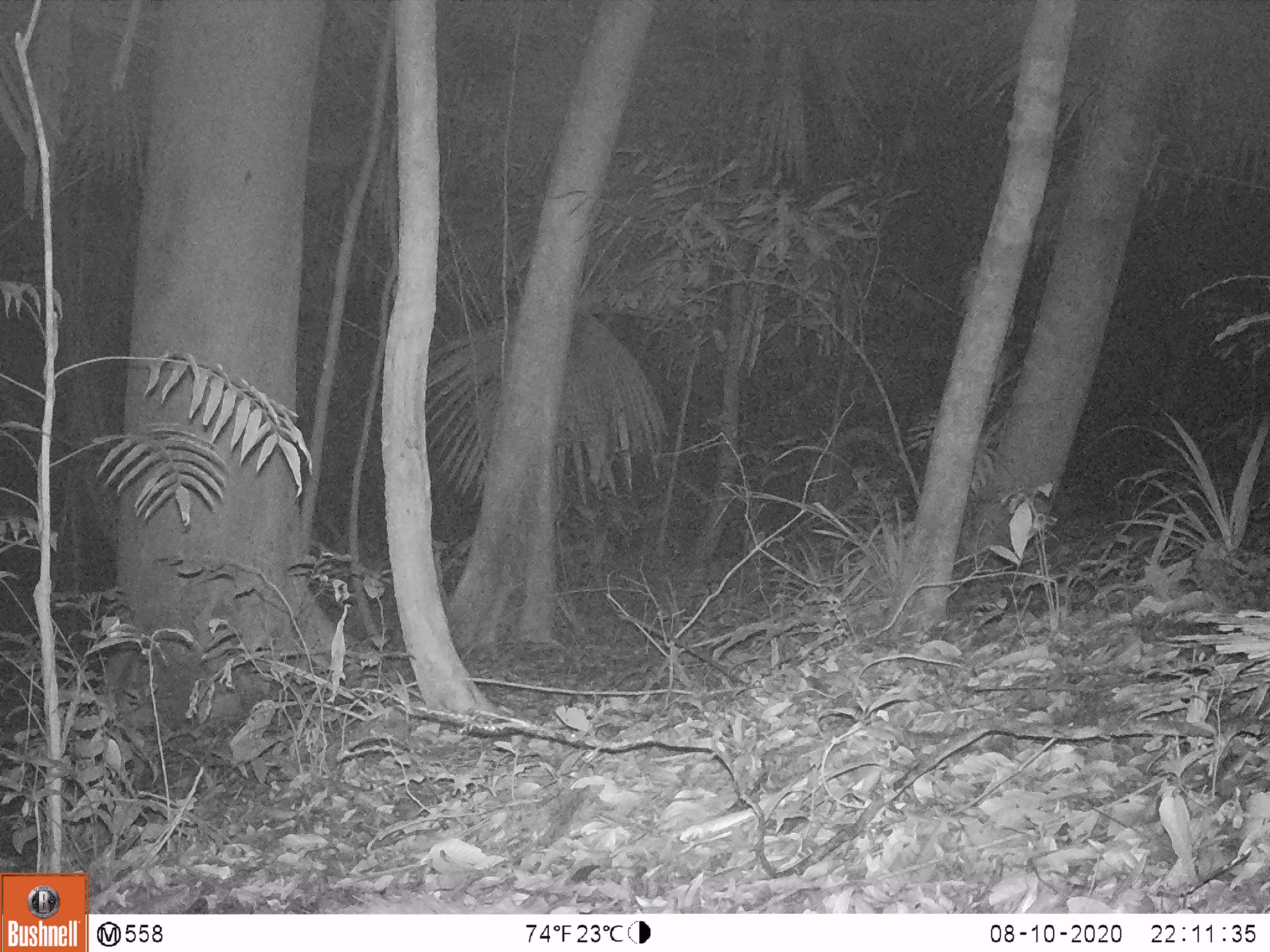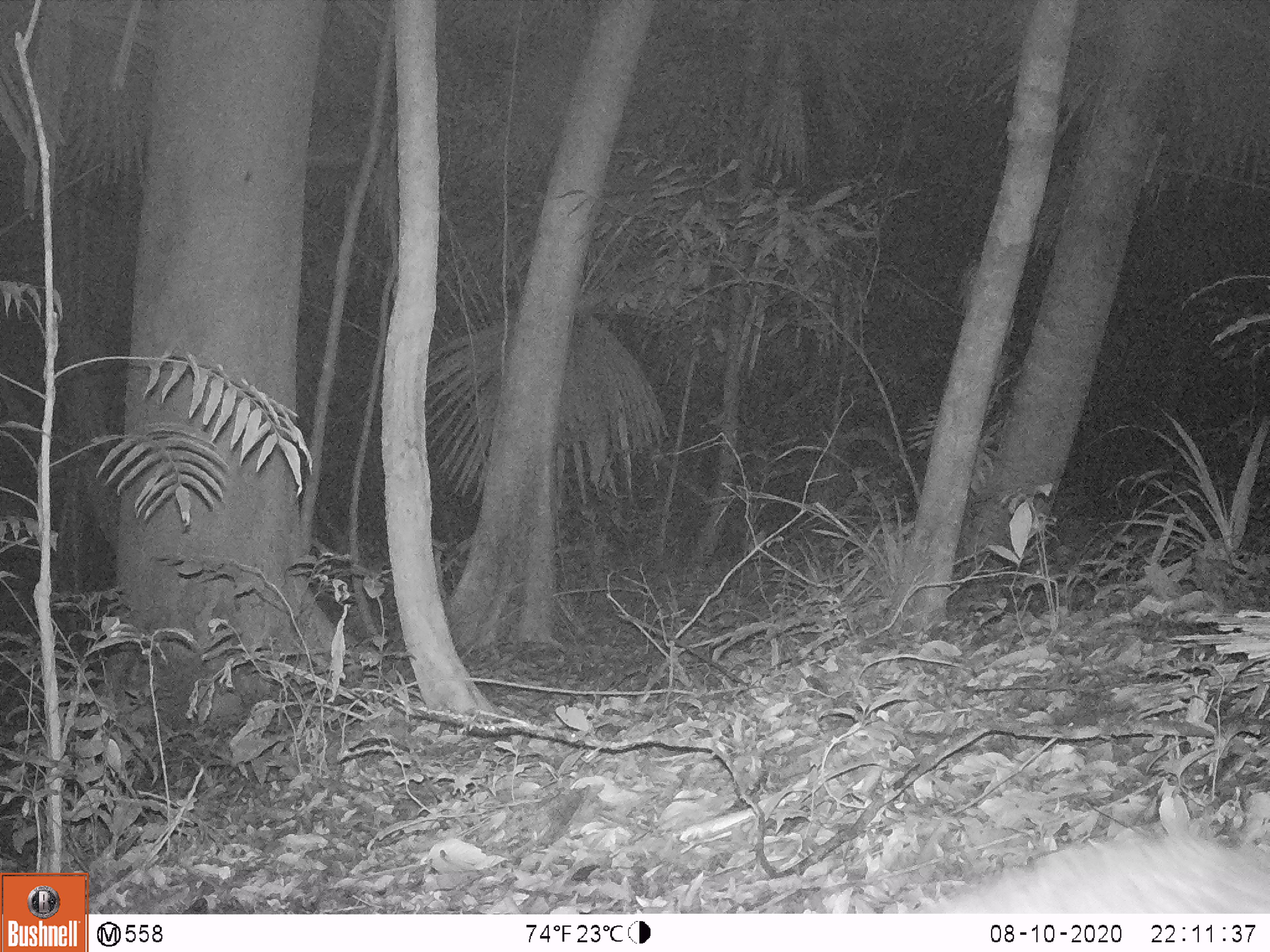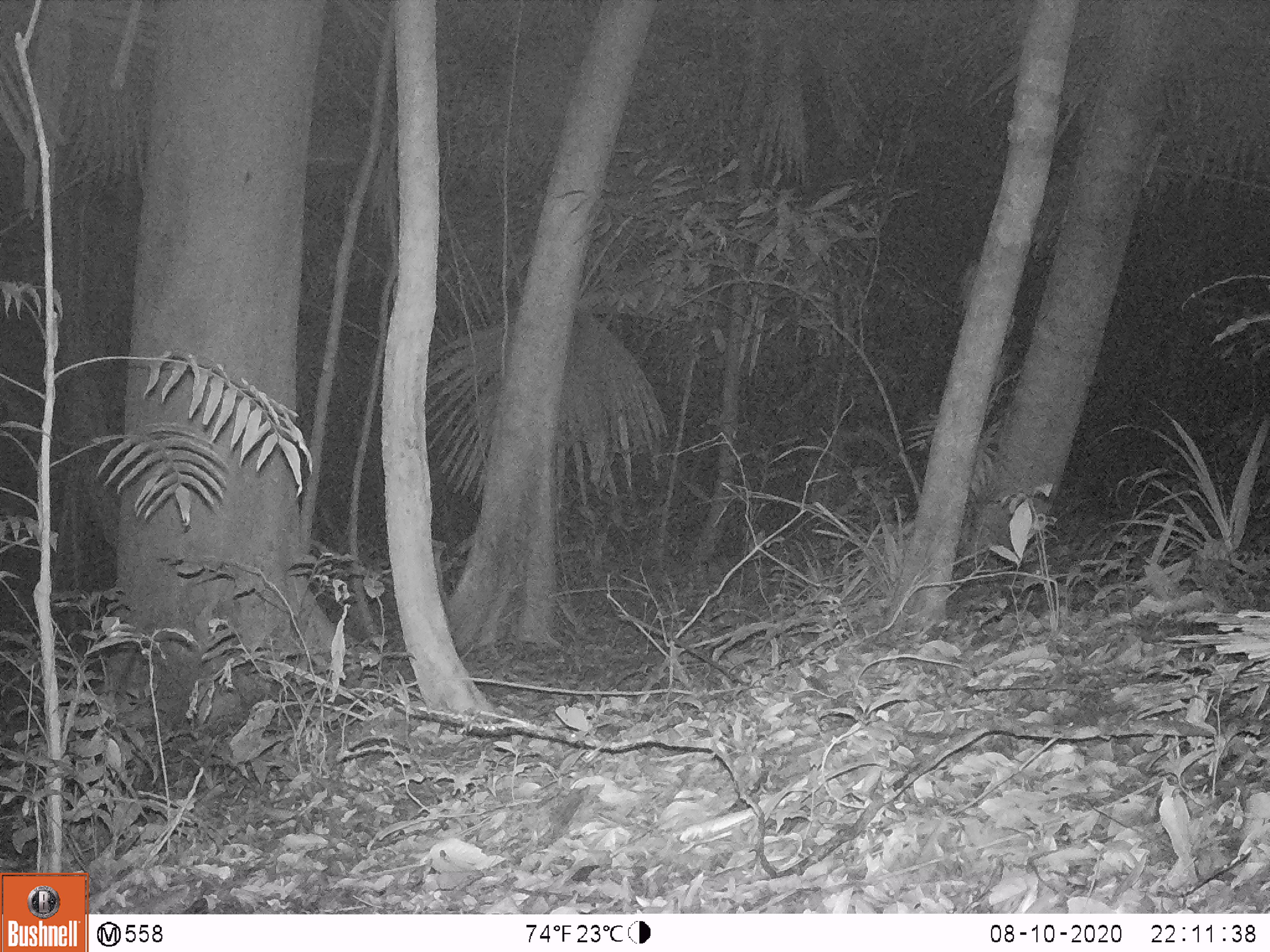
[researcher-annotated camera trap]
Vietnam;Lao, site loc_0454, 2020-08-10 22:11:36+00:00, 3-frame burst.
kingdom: Animalia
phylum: Chordata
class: Mammalia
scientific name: Mammalia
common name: mammal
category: unidentified small mammal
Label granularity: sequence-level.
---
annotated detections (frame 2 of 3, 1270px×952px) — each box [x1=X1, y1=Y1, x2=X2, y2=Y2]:
unidentified small mammal: [x1=906, y1=827, x2=1270, y2=913]